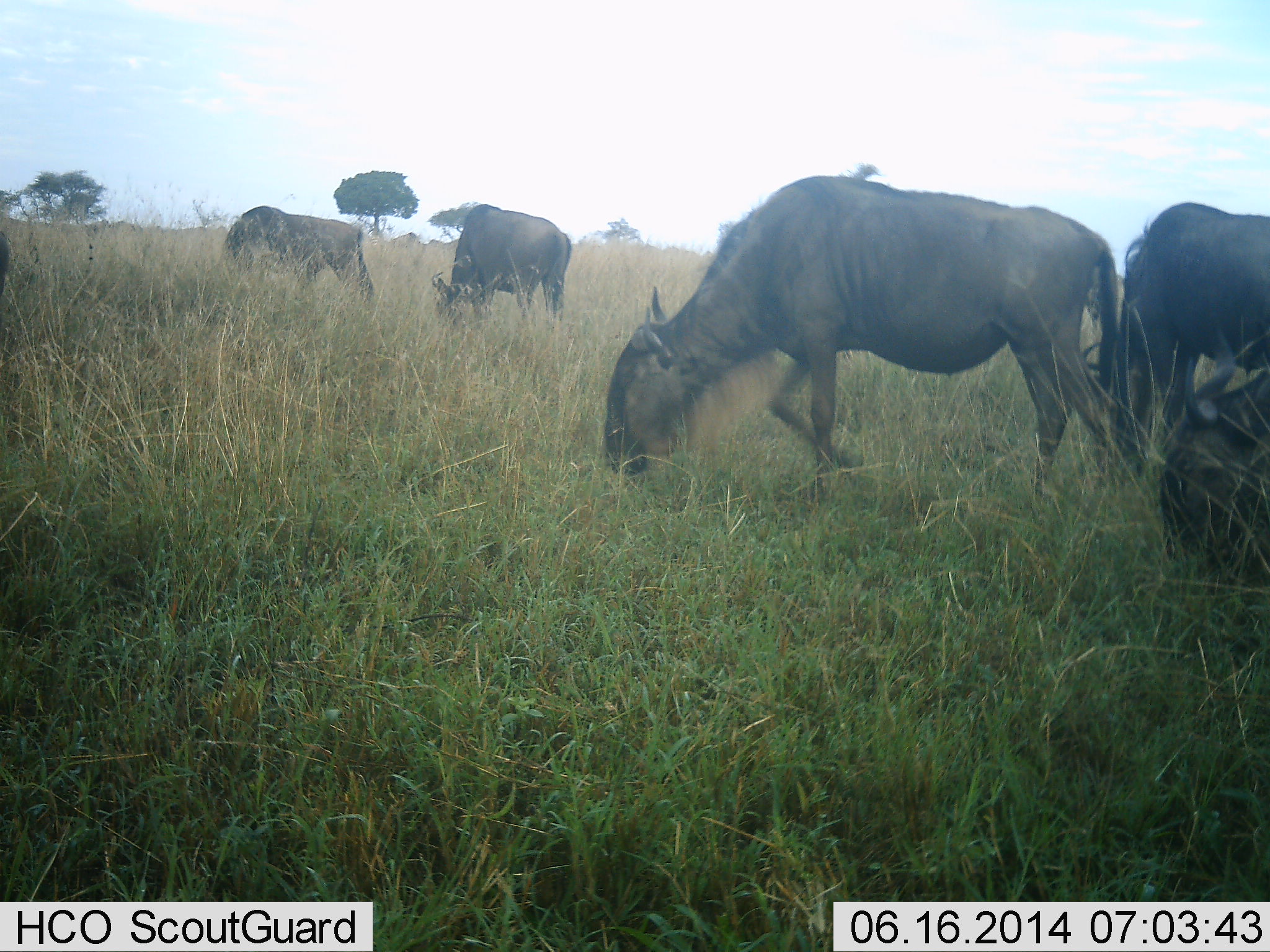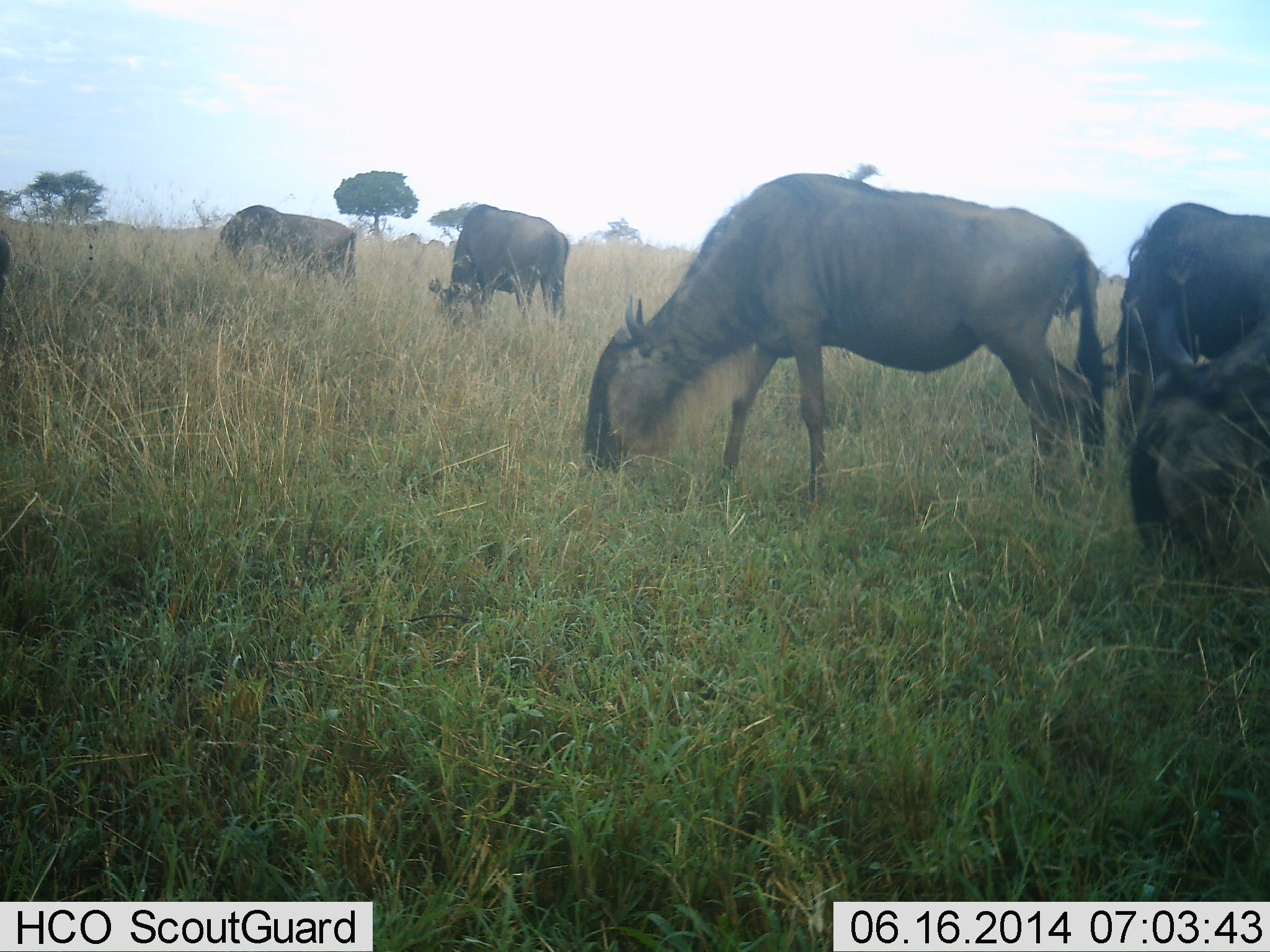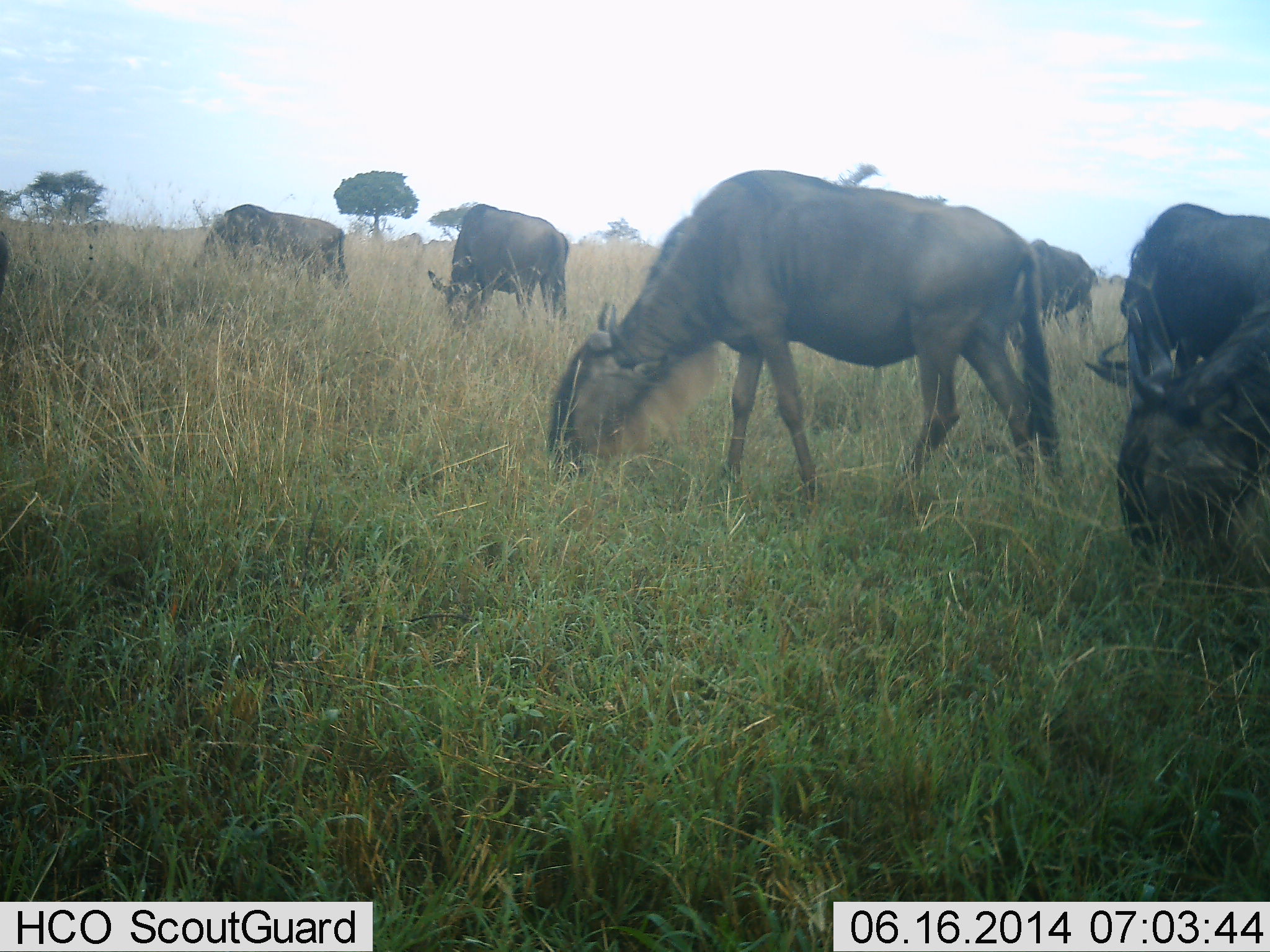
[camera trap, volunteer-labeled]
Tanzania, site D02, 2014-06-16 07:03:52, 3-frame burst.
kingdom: Animalia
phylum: Chordata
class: Mammalia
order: Artiodactyla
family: Bovidae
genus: Connochaetes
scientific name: Connochaetes taurinus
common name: blue wildebeest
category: wildebeest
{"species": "wildebeest (blue wildebeest) (Connochaetes taurinus)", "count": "5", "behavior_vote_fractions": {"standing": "40%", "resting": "0%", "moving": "40%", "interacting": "0%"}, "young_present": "0%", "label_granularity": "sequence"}